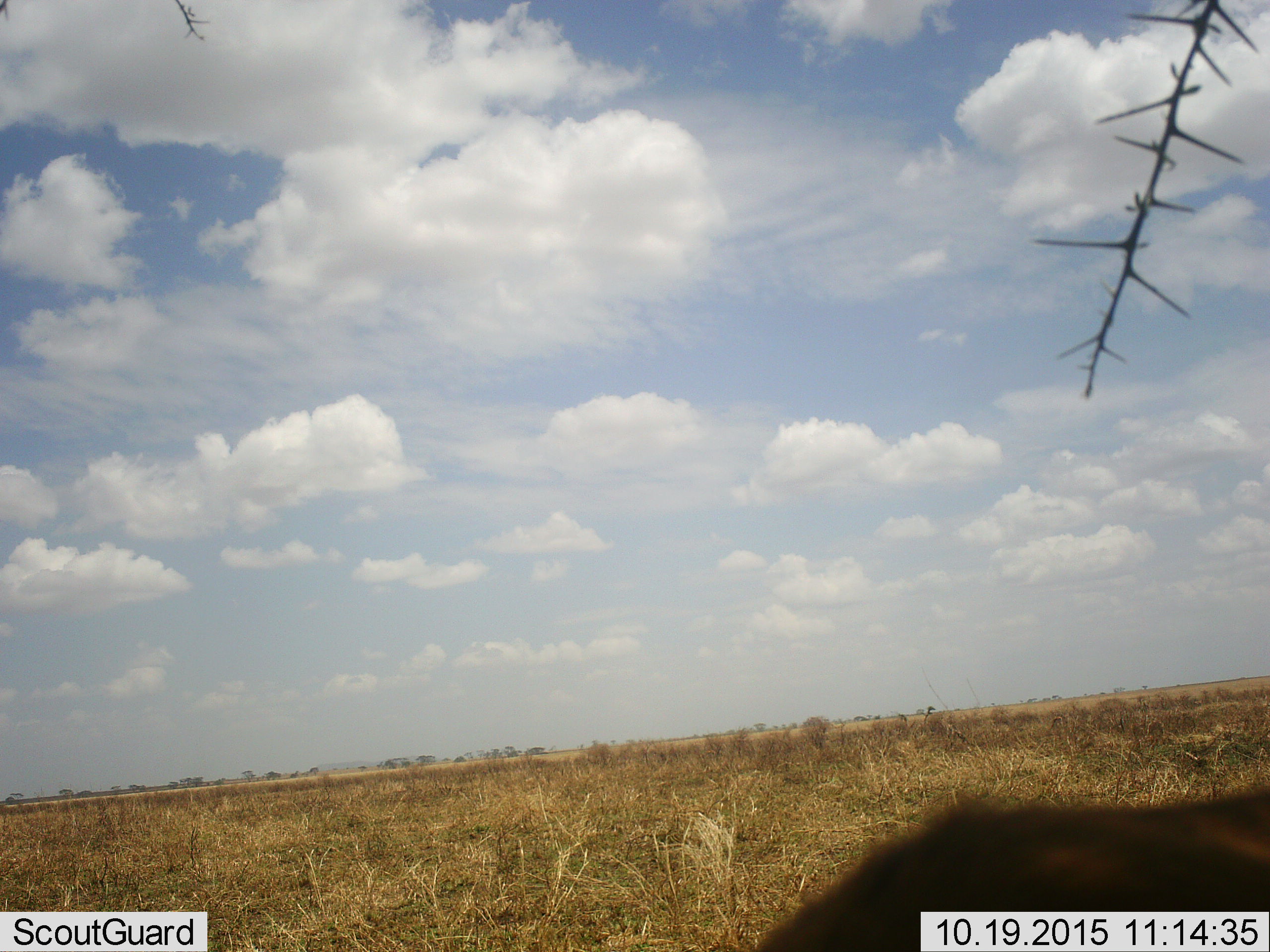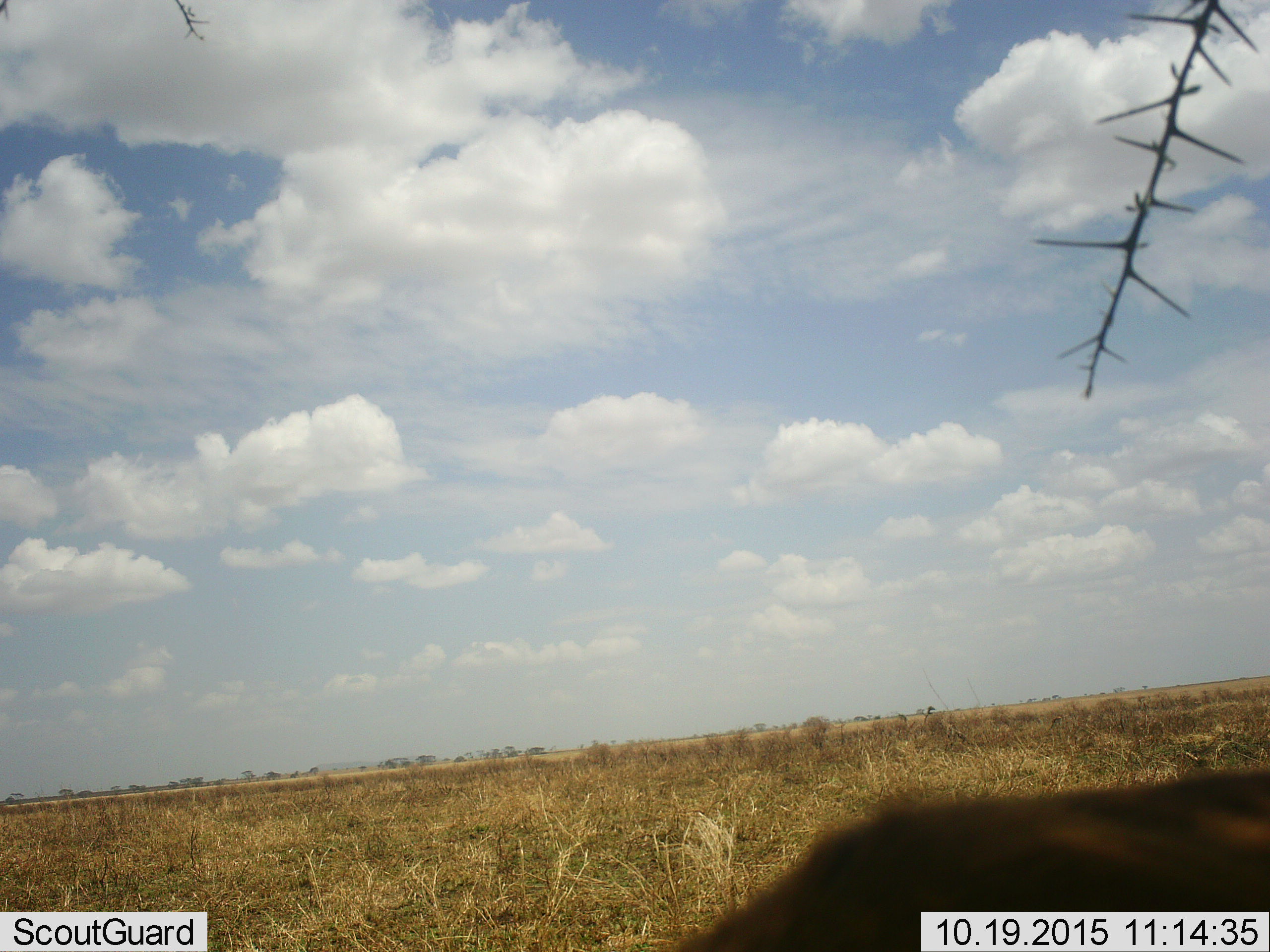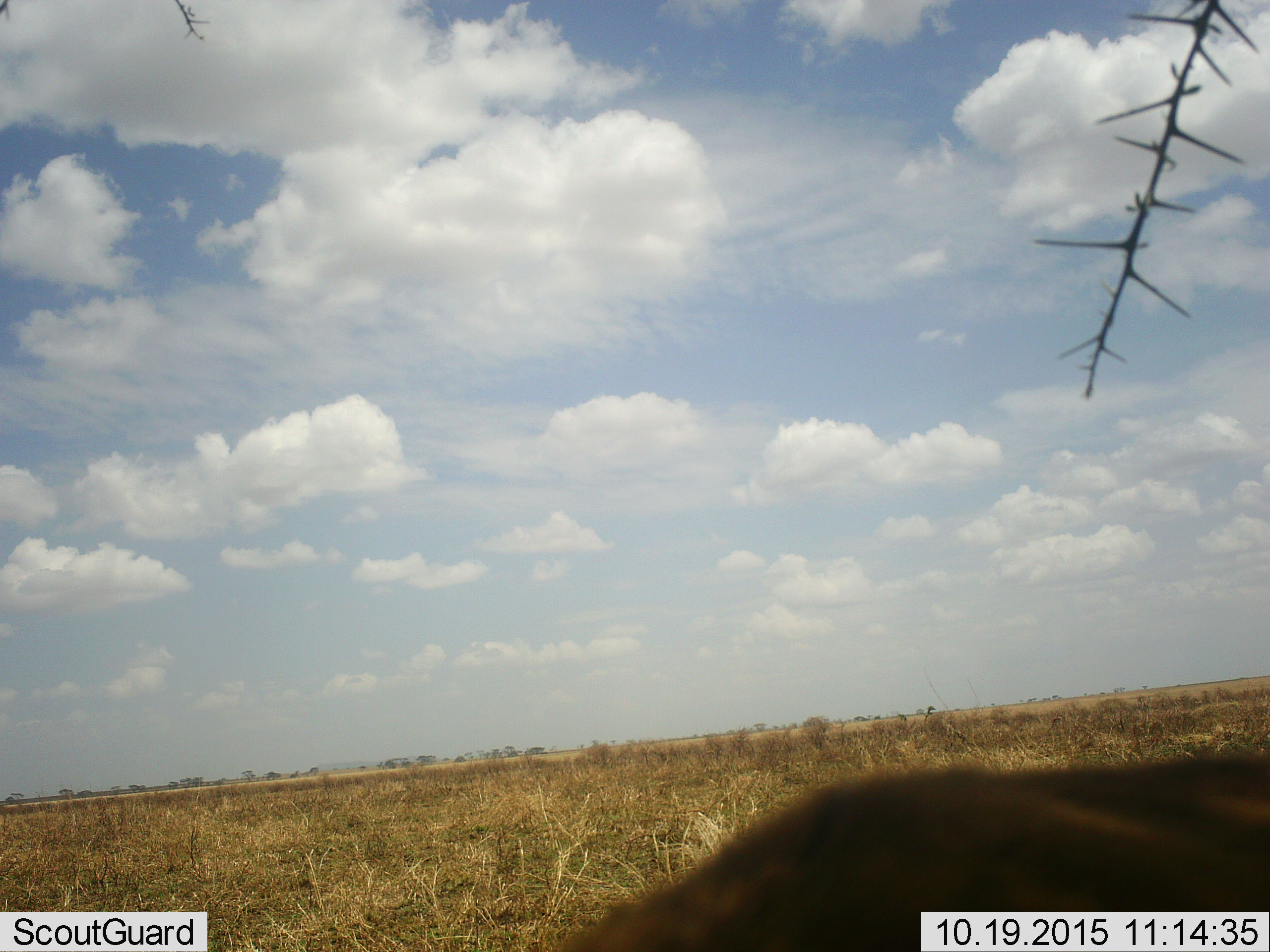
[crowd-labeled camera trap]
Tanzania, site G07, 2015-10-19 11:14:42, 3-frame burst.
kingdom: Animalia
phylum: Chordata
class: Mammalia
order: Carnivora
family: Felidae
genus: Panthera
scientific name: Panthera leo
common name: lion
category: lionfemale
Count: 1.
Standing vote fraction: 0%.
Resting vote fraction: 0%.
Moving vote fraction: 100%.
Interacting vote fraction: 0%.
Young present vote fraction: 0%.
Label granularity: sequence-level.